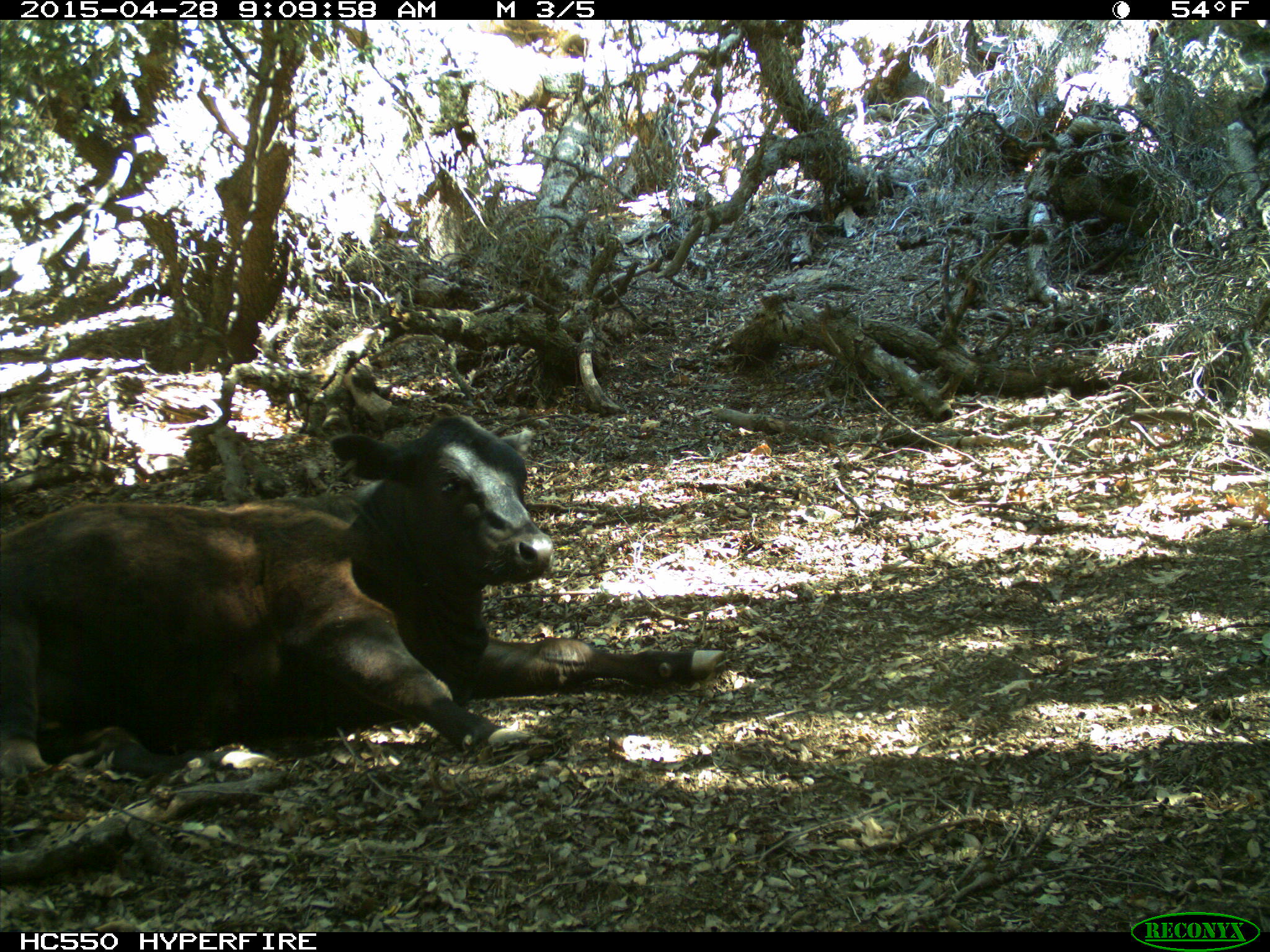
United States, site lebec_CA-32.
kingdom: Animalia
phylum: Chordata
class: Mammalia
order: Artiodactyla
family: Bovidae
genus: Bos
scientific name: Bos taurus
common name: domestic cow